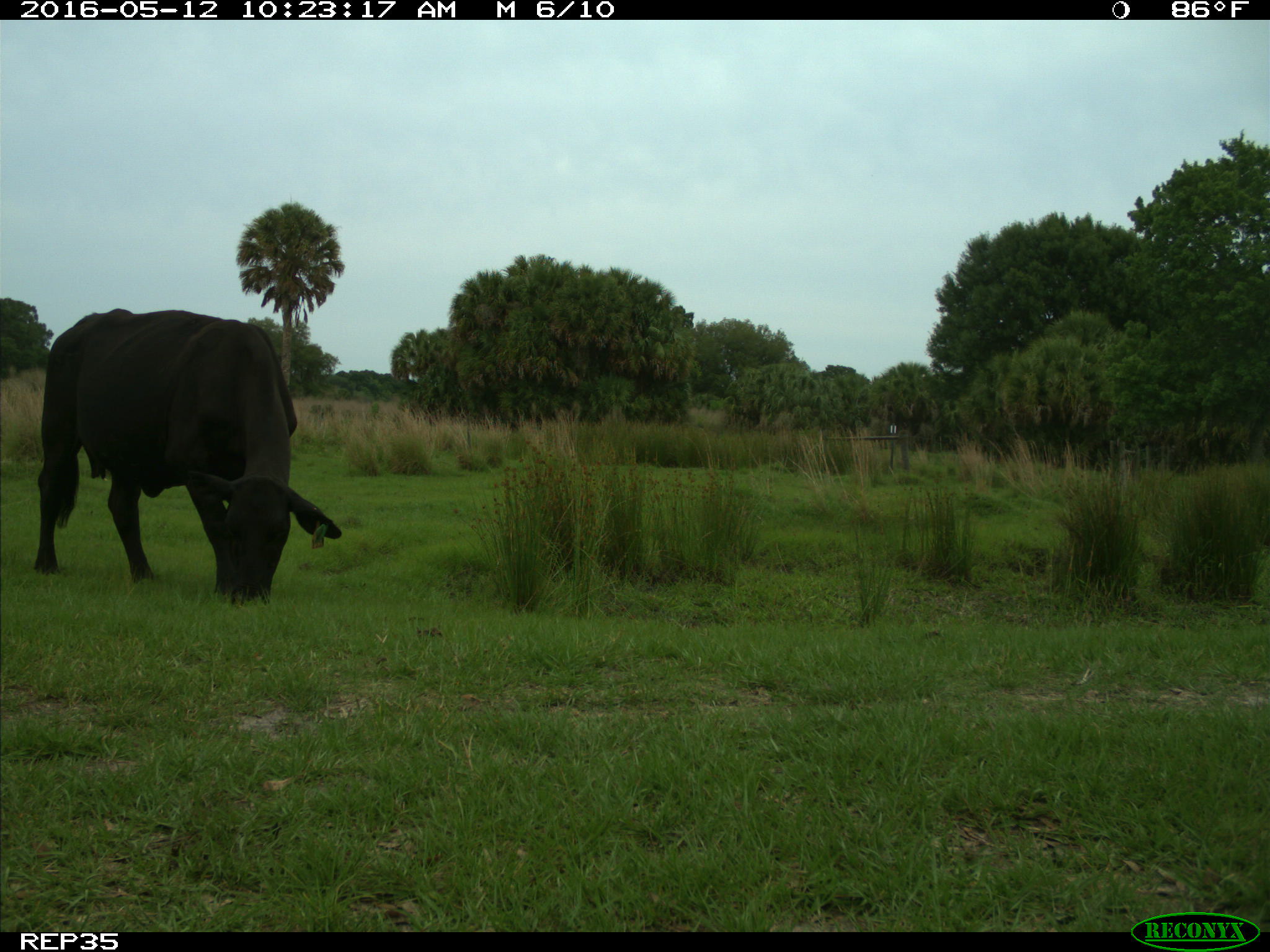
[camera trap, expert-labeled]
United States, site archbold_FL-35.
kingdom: Animalia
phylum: Chordata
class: Mammalia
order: Artiodactyla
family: Bovidae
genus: Bos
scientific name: Bos taurus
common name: domestic cow